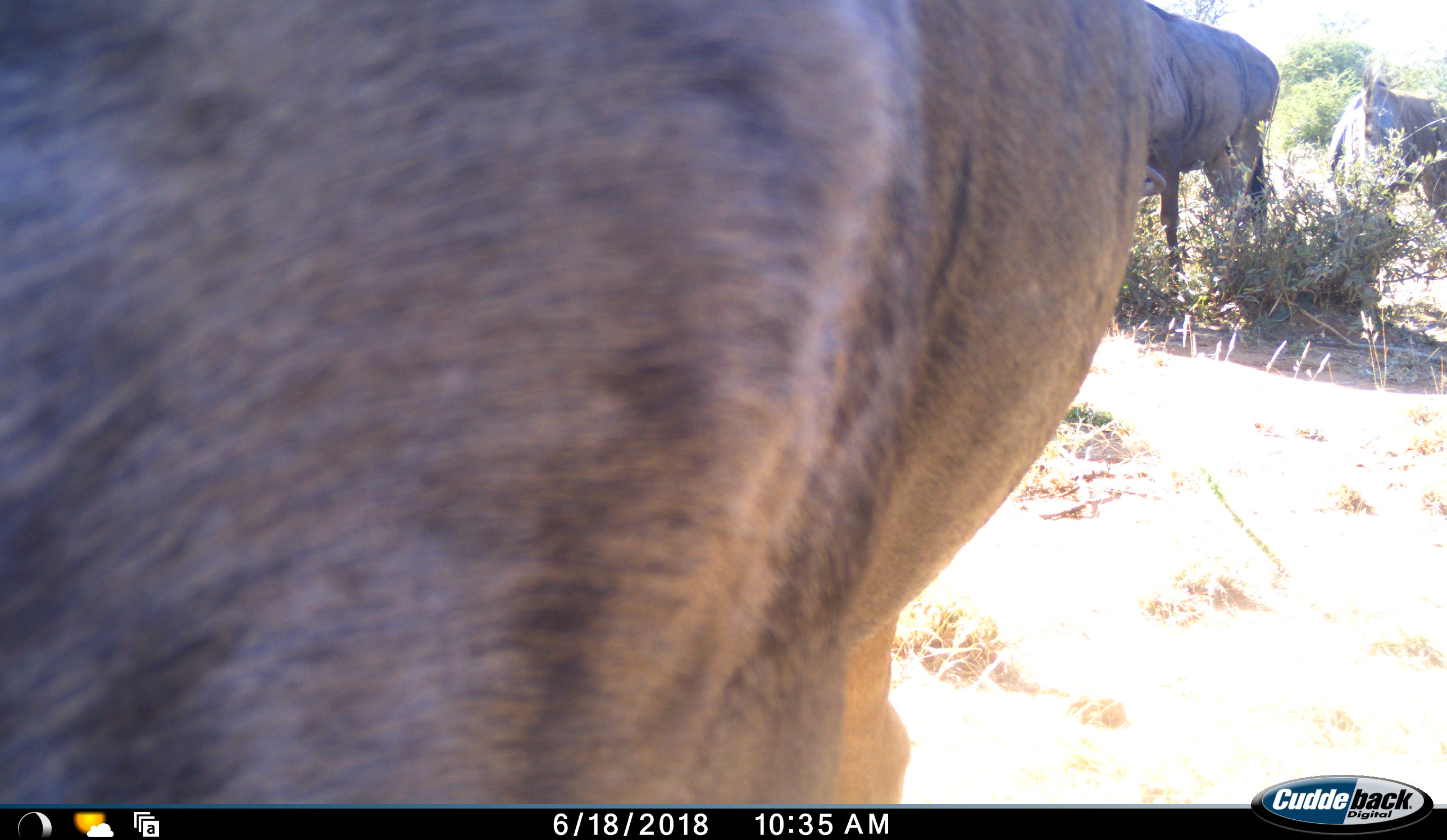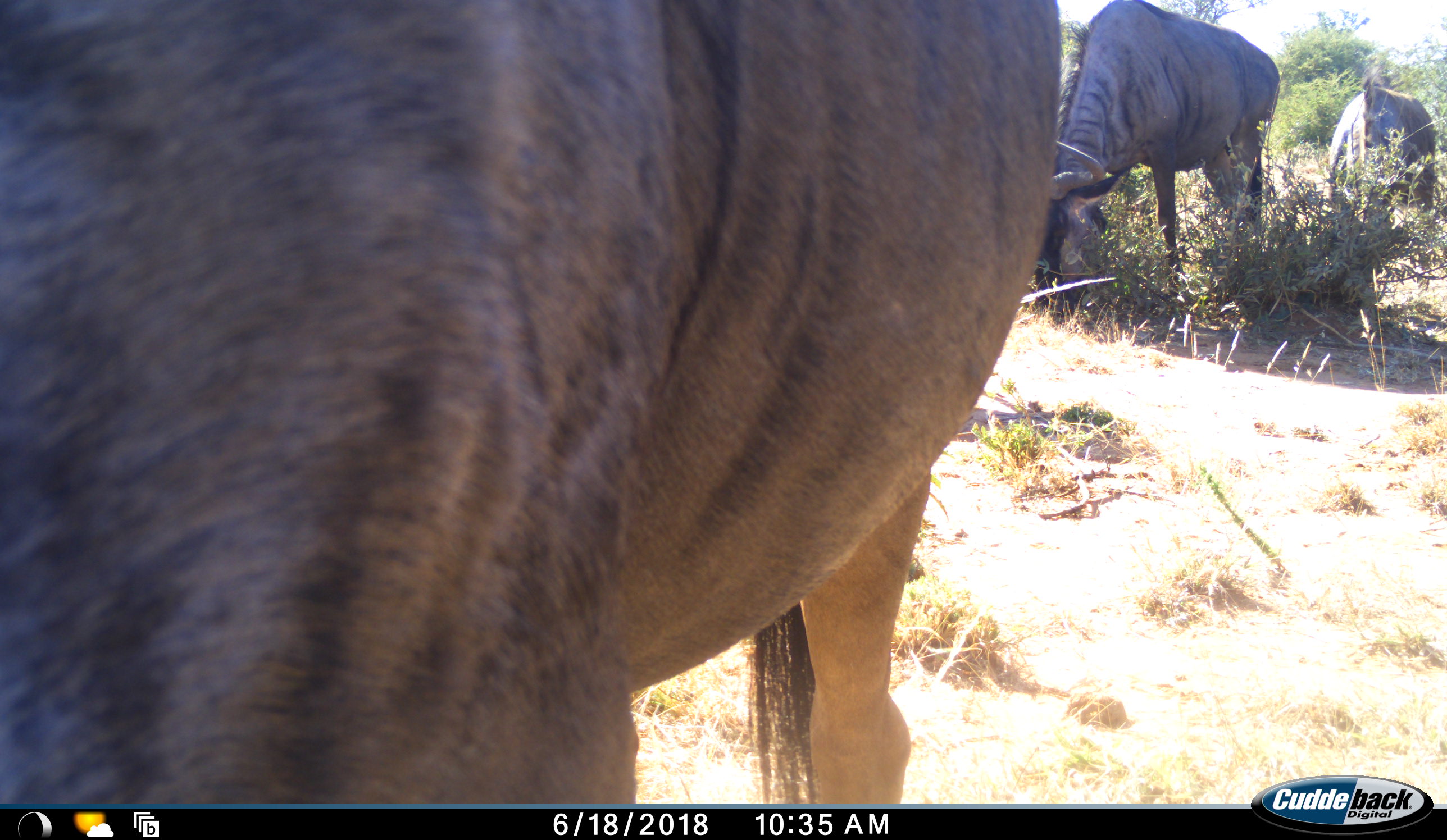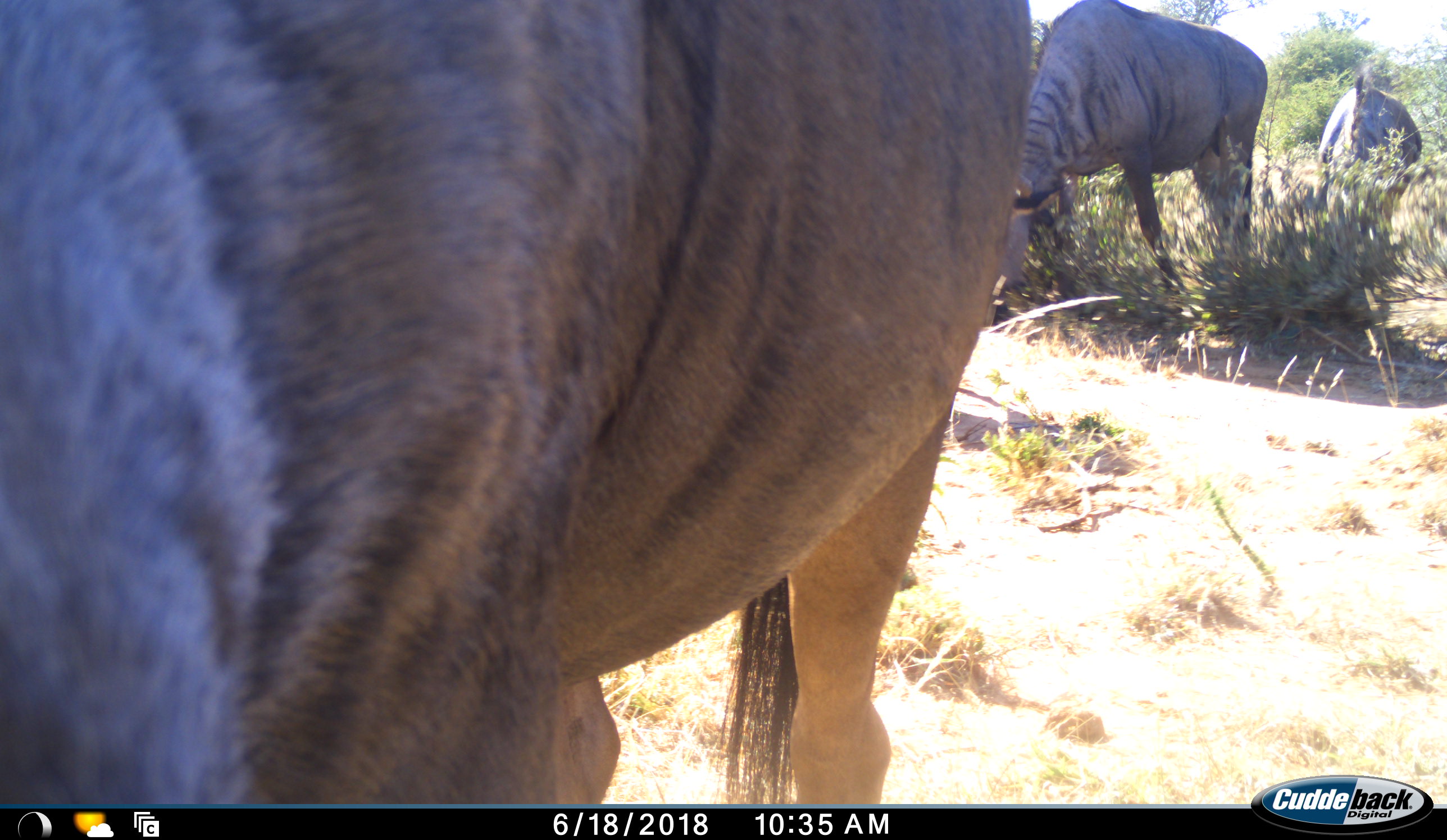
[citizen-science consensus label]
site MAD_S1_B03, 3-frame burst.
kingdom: Animalia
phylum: Chordata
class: Mammalia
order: Artiodactyla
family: Bovidae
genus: Connochaetes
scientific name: Connochaetes taurinus taurinus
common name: blue wildebeest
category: wildebeestblue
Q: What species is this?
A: Wildebeestblue (blue wildebeest) (Connochaetes taurinus taurinus).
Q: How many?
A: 3.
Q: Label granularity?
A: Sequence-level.